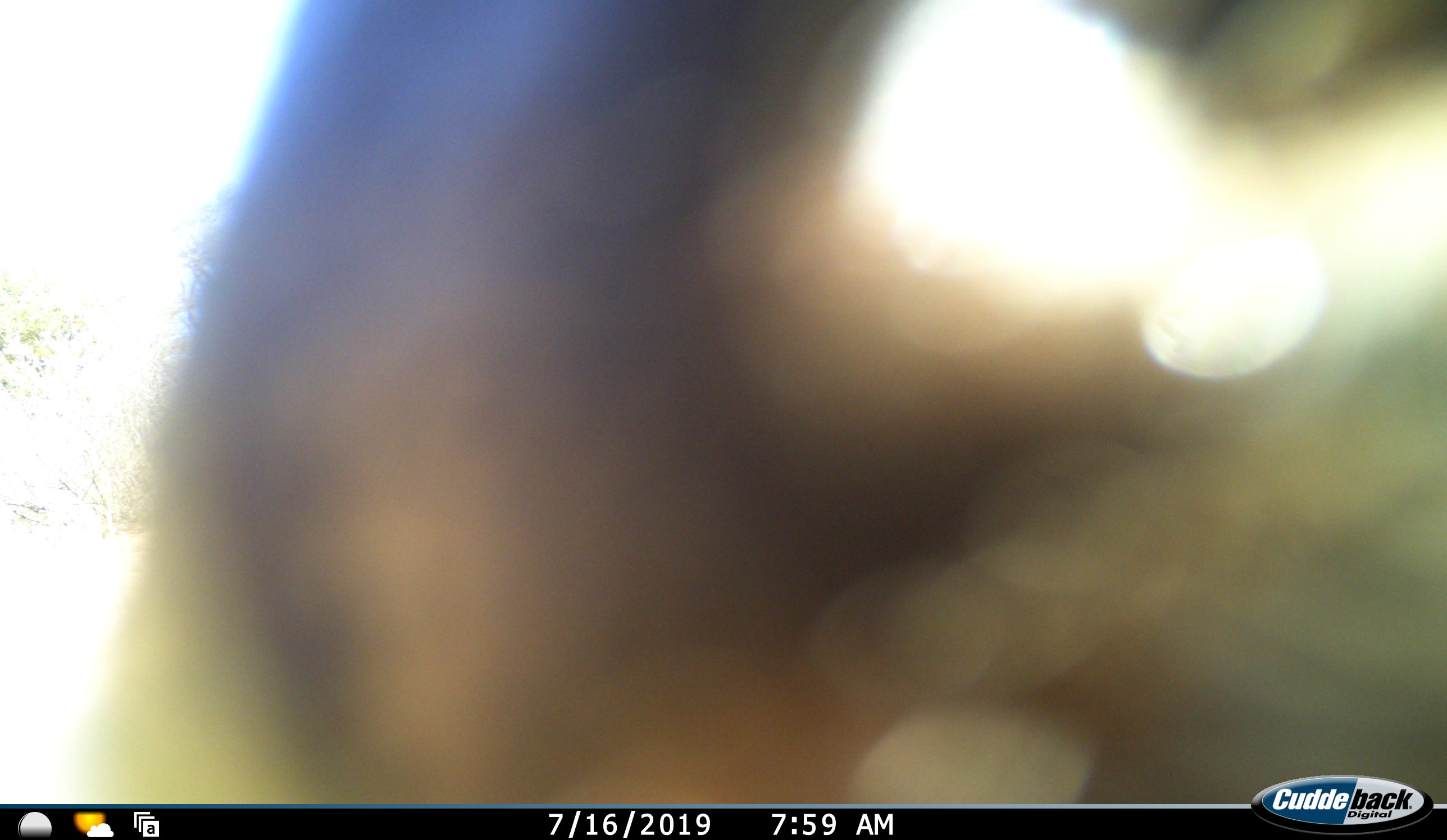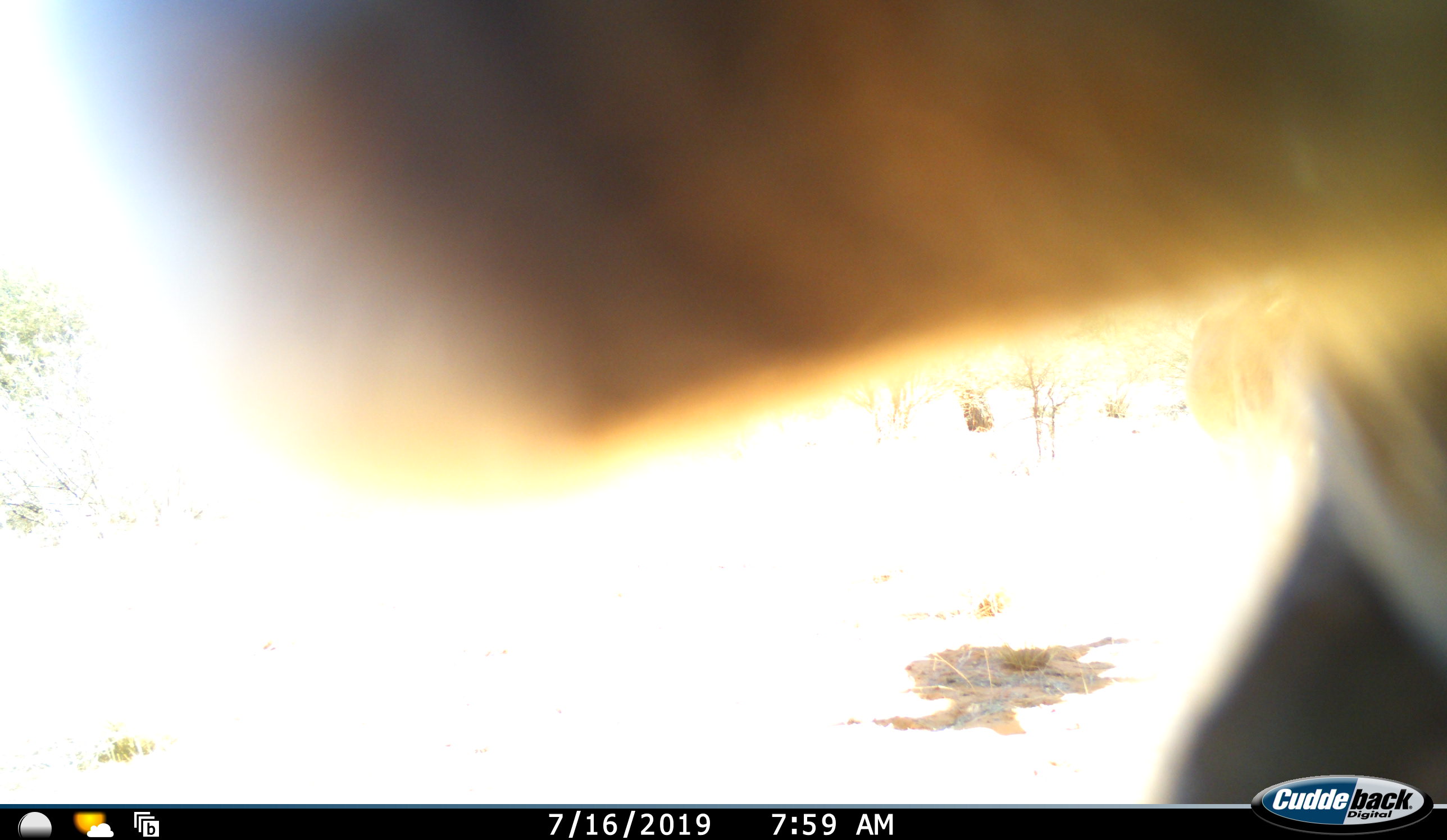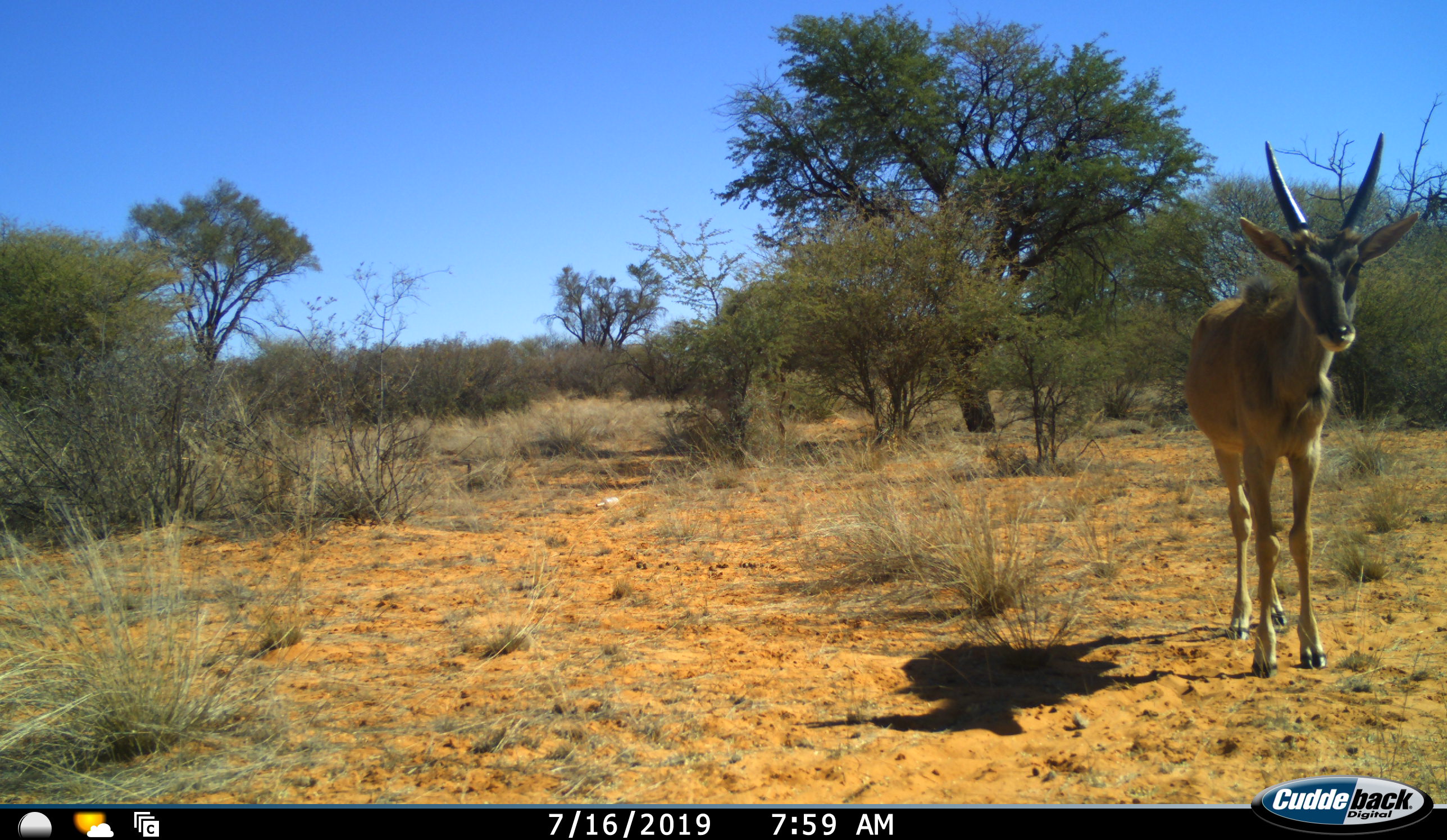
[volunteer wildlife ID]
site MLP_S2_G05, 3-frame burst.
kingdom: Animalia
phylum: Chordata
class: Mammalia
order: Artiodactyla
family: Bovidae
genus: Tragelaphus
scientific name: Tragelaphus oryx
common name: eland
Eland (Tragelaphus oryx), count 1. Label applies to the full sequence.